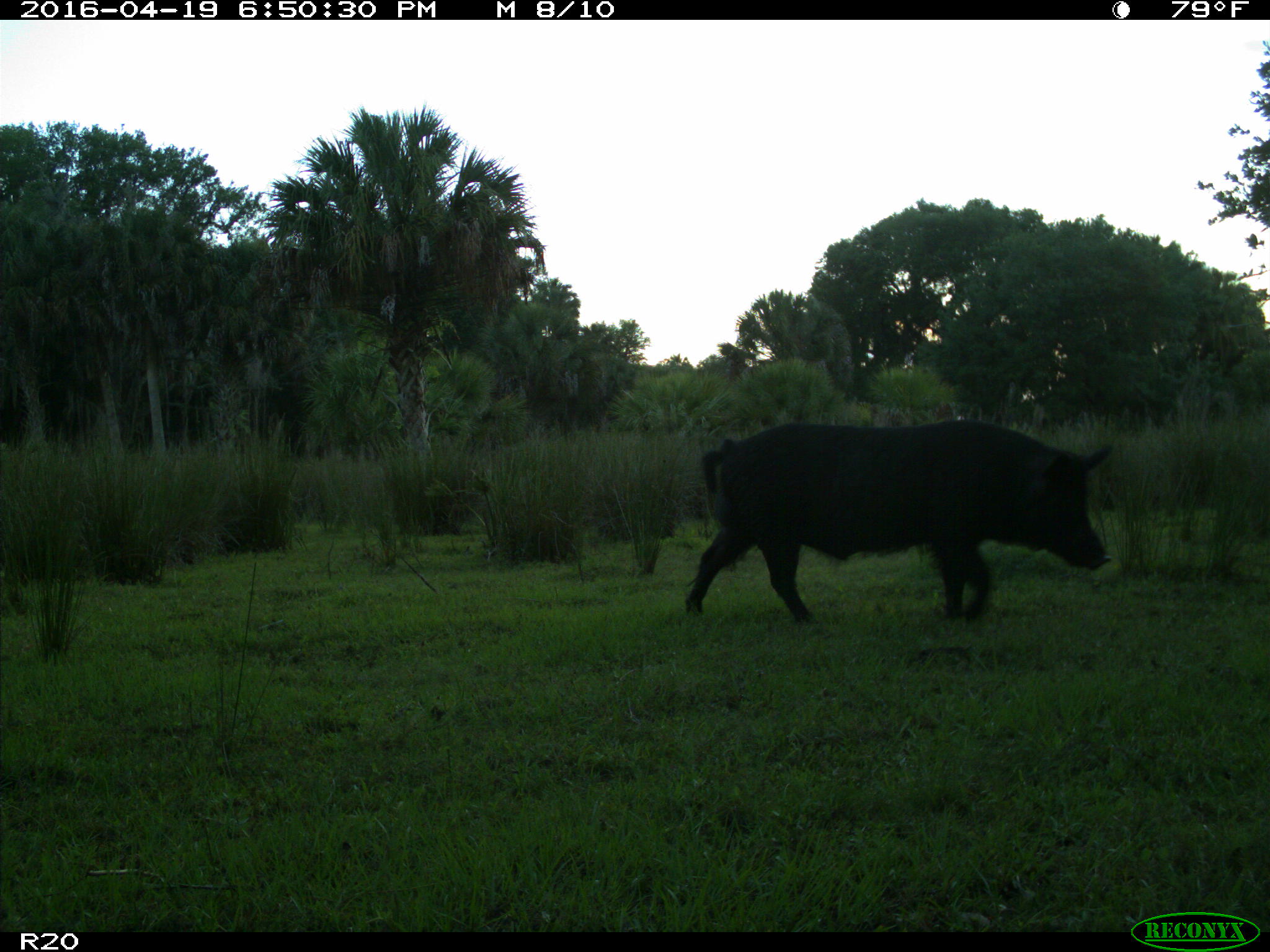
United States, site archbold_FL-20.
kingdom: Animalia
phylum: Chordata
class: Mammalia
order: Artiodactyla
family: Suidae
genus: Sus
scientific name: Sus scrofa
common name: wild boar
Sus scrofa (wild boar).